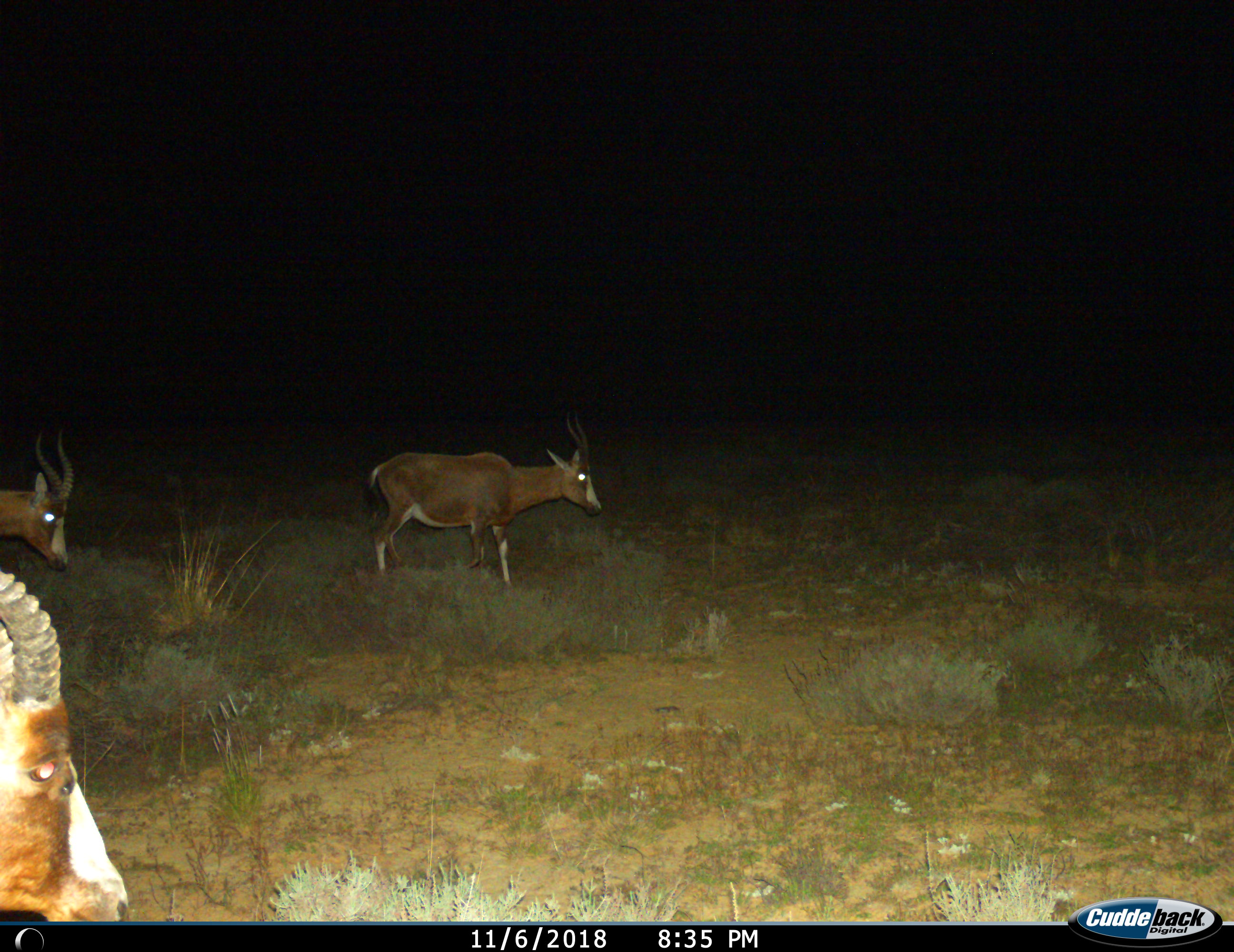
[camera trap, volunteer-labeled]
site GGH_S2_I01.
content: unidentified animal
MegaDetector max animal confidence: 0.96